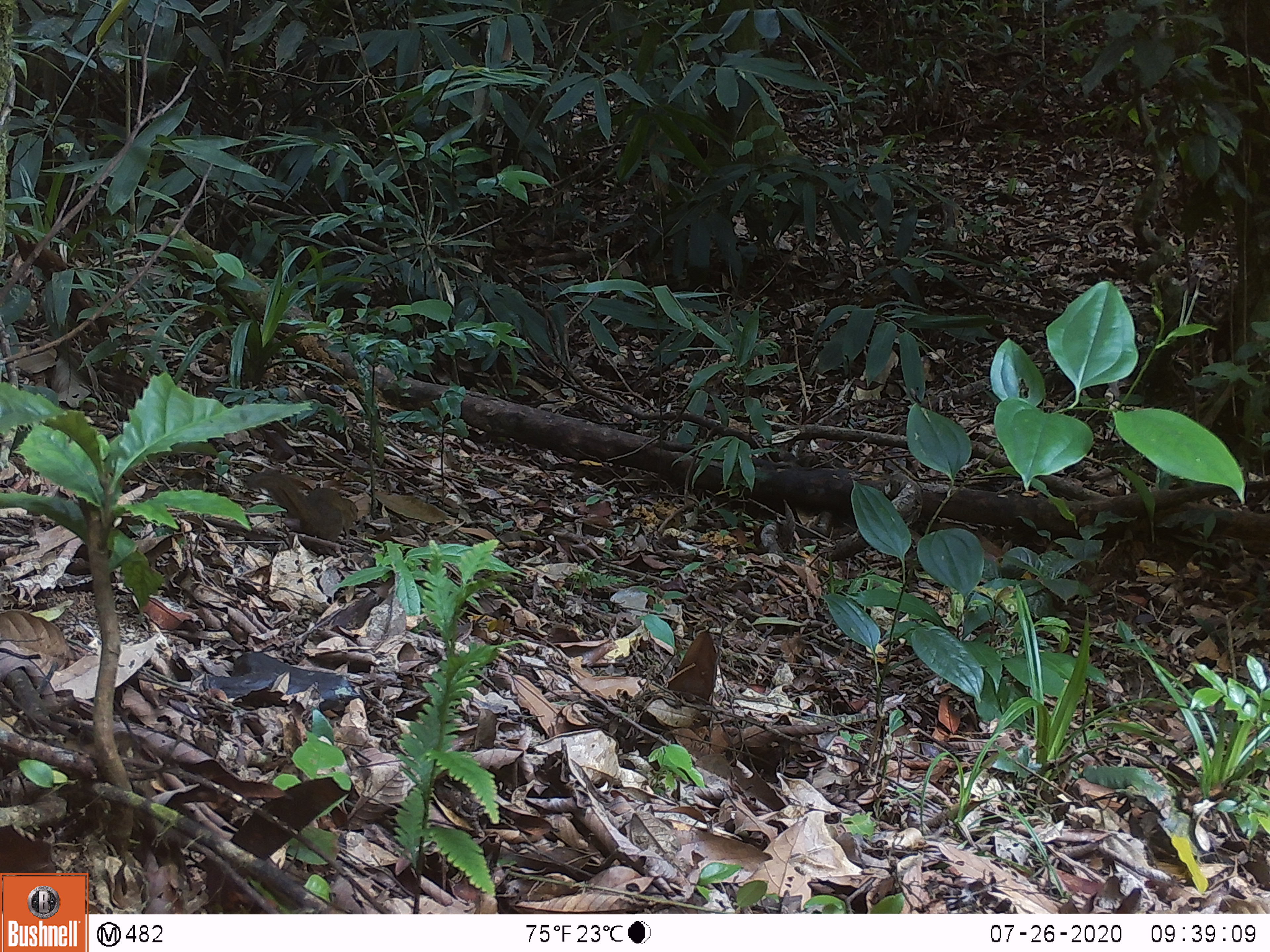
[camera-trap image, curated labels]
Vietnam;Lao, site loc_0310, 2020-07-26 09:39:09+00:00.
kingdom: Animalia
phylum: Chordata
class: Mammalia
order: Rodentia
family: Sciuridae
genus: Callosciurus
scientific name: Callosciurus erythraeus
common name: pallas's squirrel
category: pallass squirrel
Pallass squirrel (pallas's squirrel) (Callosciurus erythraeus). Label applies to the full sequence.